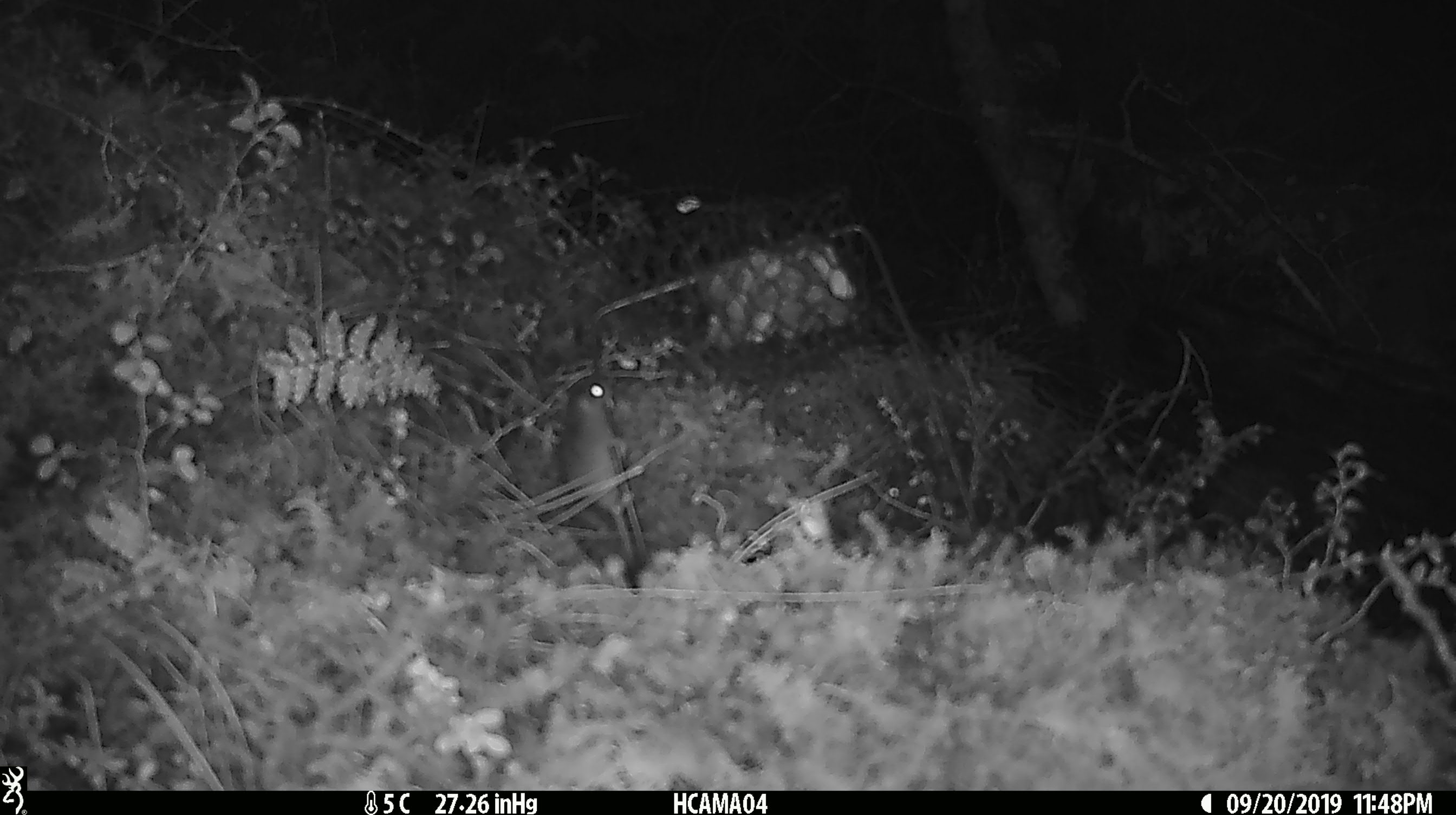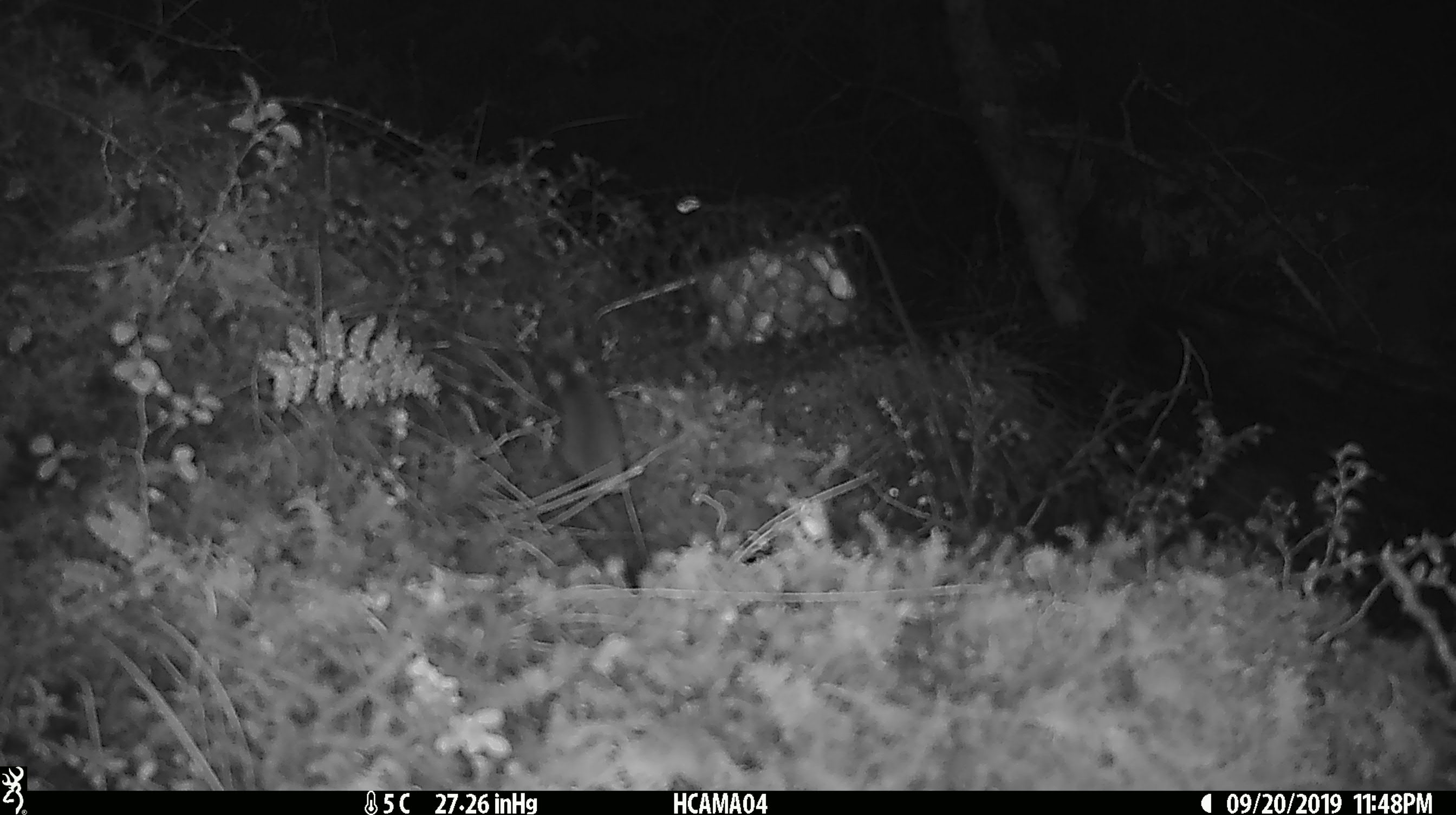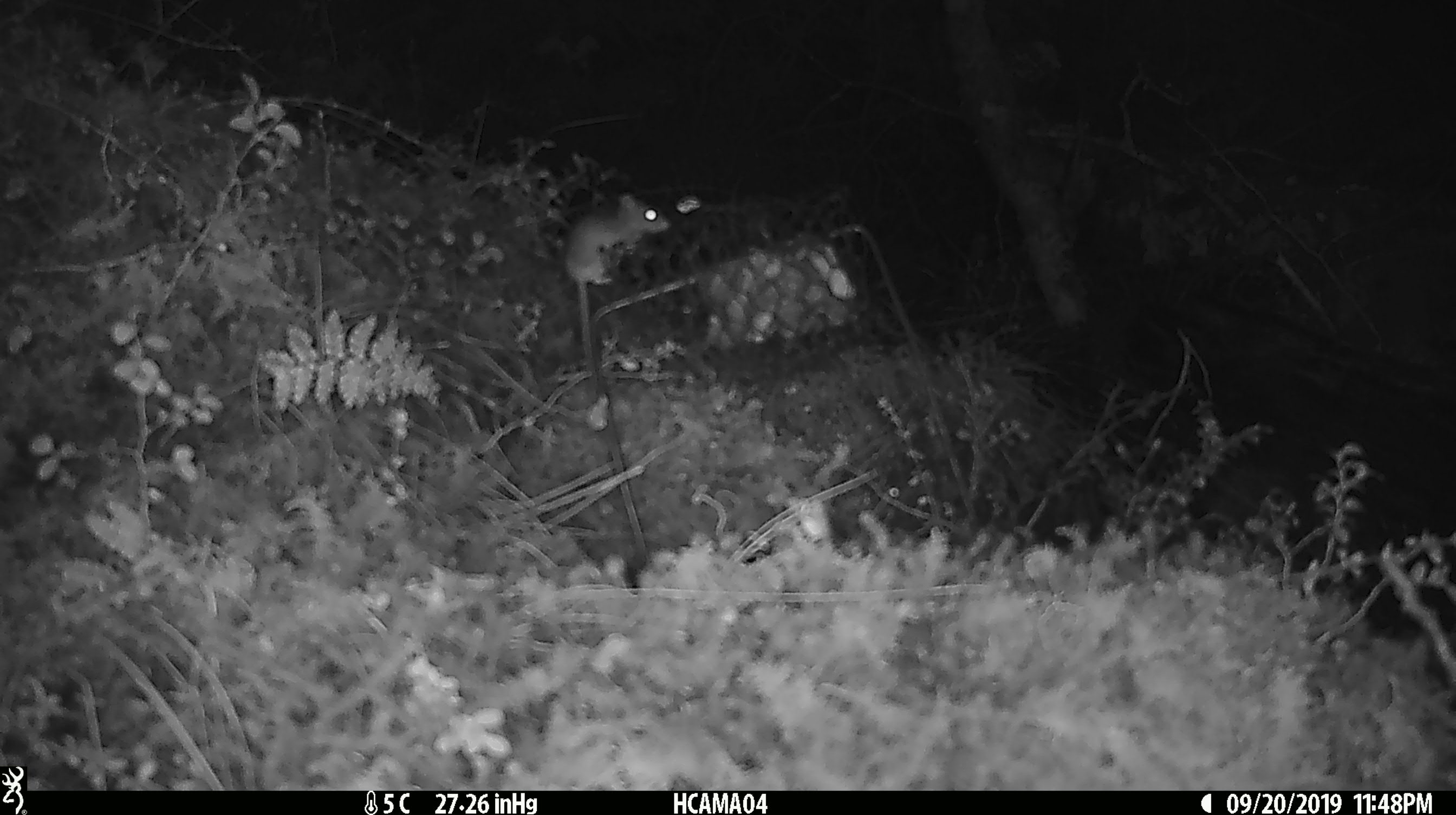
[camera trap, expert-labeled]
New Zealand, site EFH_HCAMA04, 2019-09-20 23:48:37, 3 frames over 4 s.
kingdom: Animalia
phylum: Chordata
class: Mammalia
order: Rodentia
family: Muridae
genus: Mus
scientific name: Mus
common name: mouse